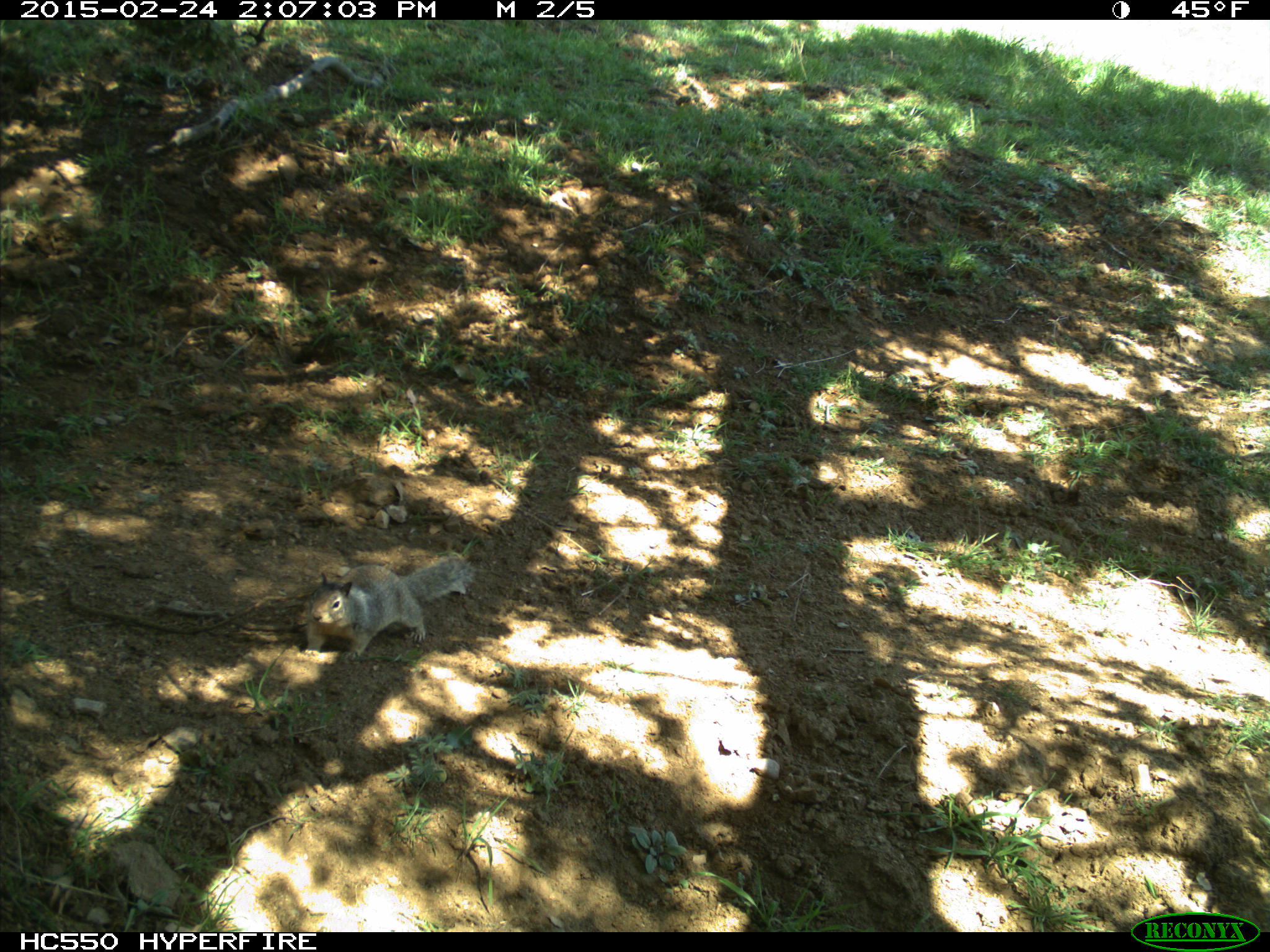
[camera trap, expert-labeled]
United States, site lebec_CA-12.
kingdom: Animalia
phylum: Chordata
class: Mammalia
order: Rodentia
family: Sciuridae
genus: Otospermophilus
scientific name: Otospermophilus beecheyi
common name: california ground squirrel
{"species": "Otospermophilus beecheyi (california ground squirrel)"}